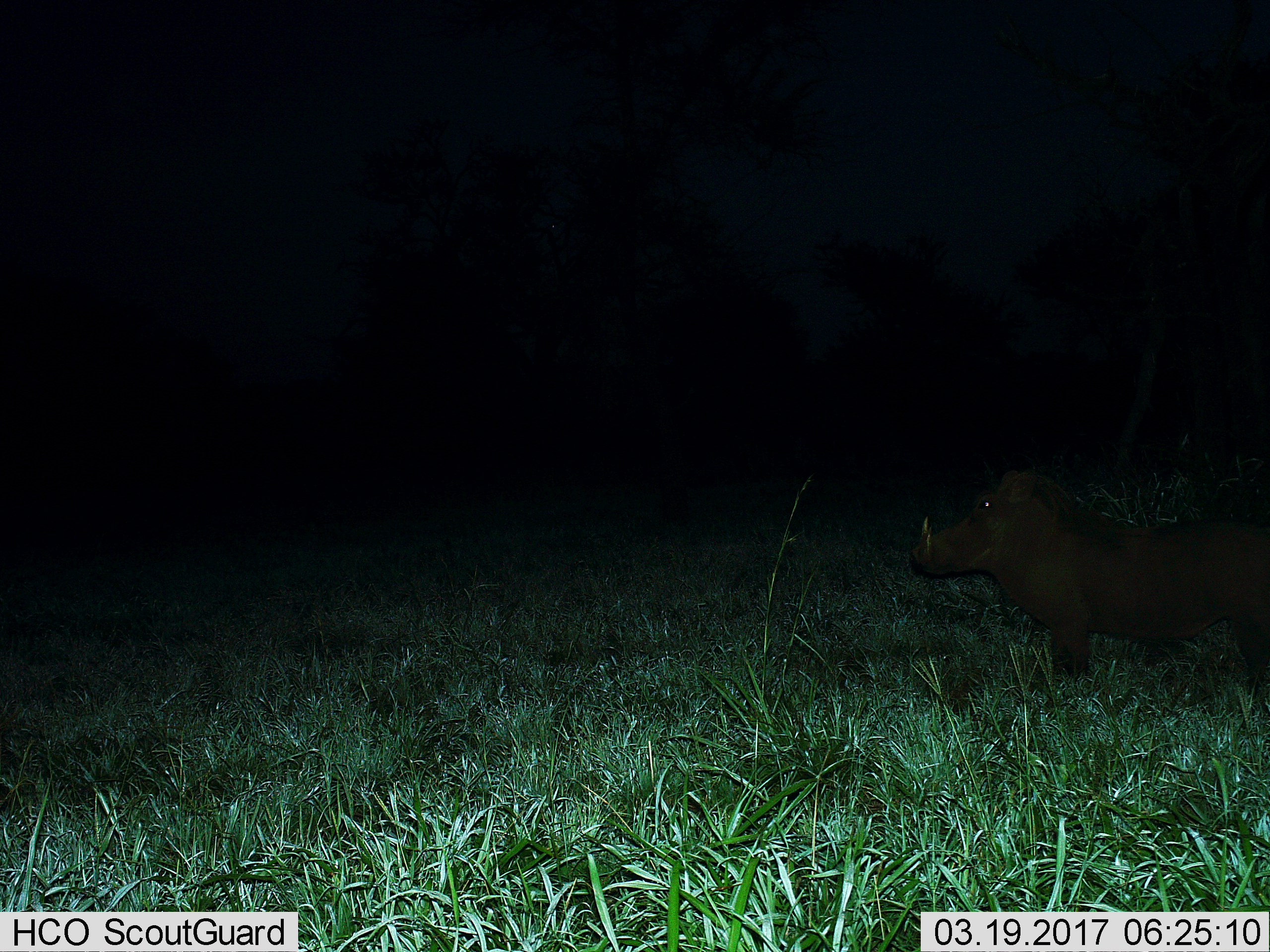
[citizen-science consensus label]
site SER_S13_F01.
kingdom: Animalia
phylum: Chordata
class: Mammalia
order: Artiodactyla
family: Suidae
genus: Phacochoerus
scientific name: Phacochoerus africanus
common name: warthog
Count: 1.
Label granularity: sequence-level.